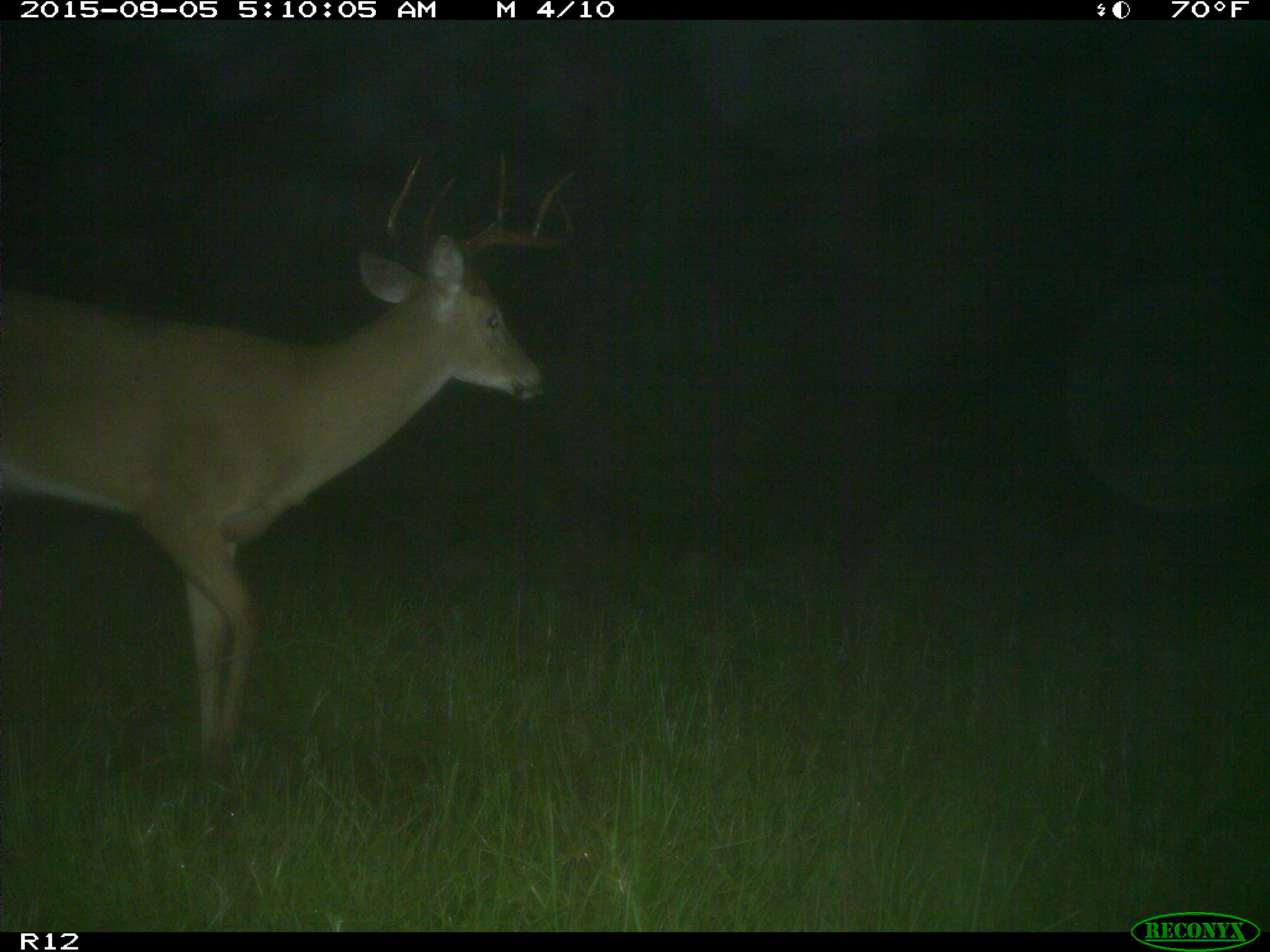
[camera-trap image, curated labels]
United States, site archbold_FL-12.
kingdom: Animalia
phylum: Chordata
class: Mammalia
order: Artiodactyla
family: Cervidae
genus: Odocoileus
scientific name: Odocoileus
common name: deer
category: unidentified deer